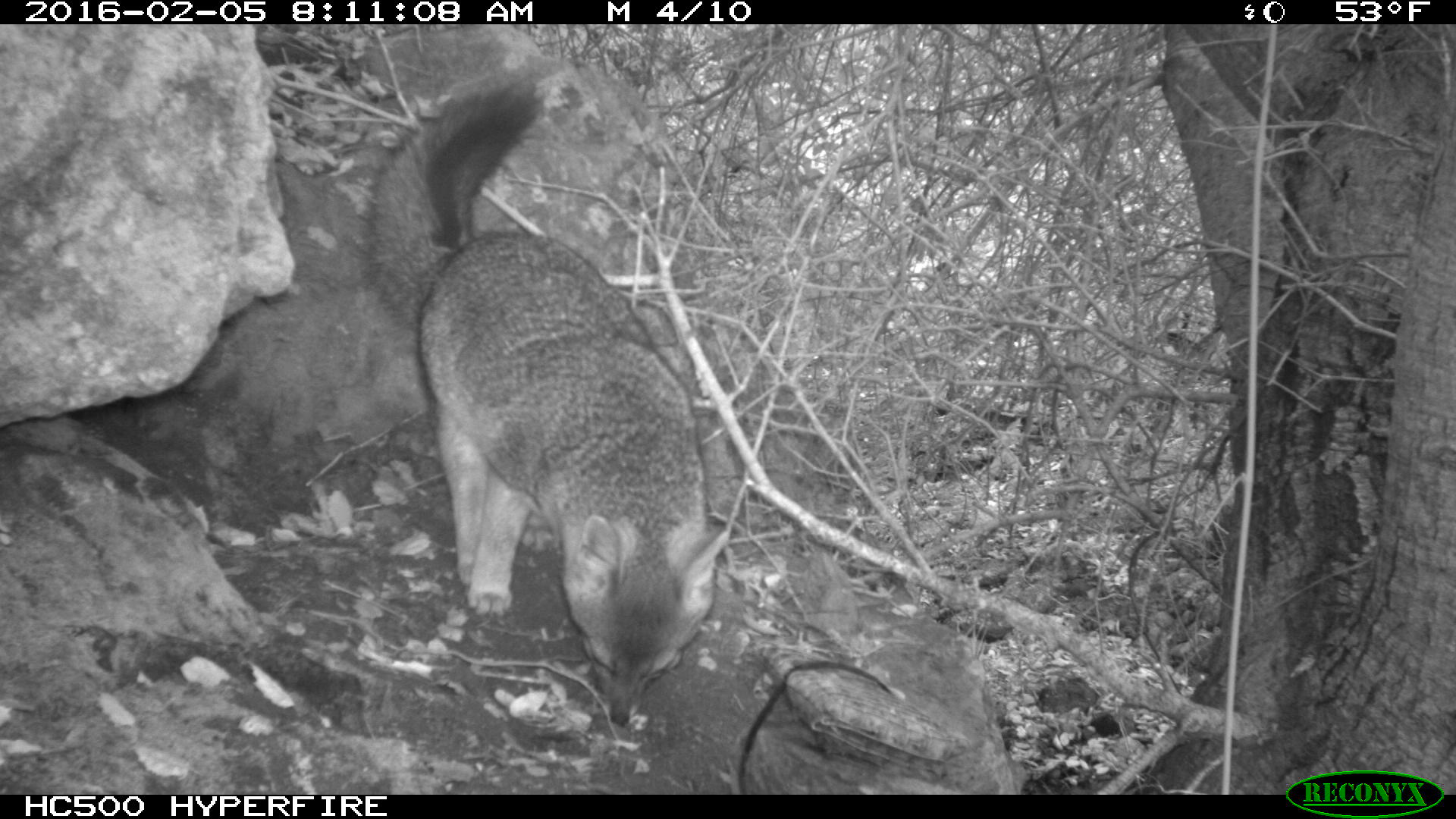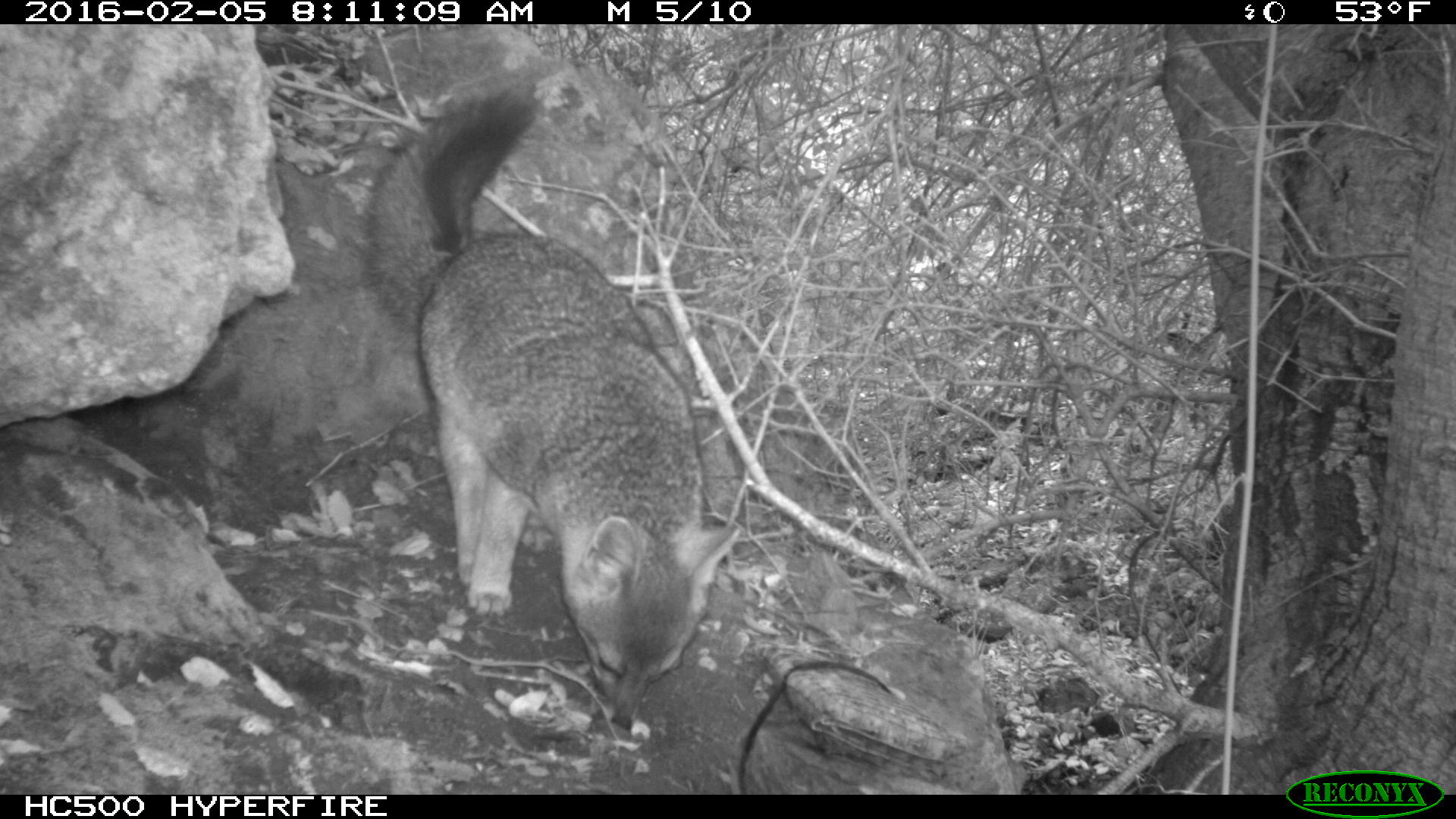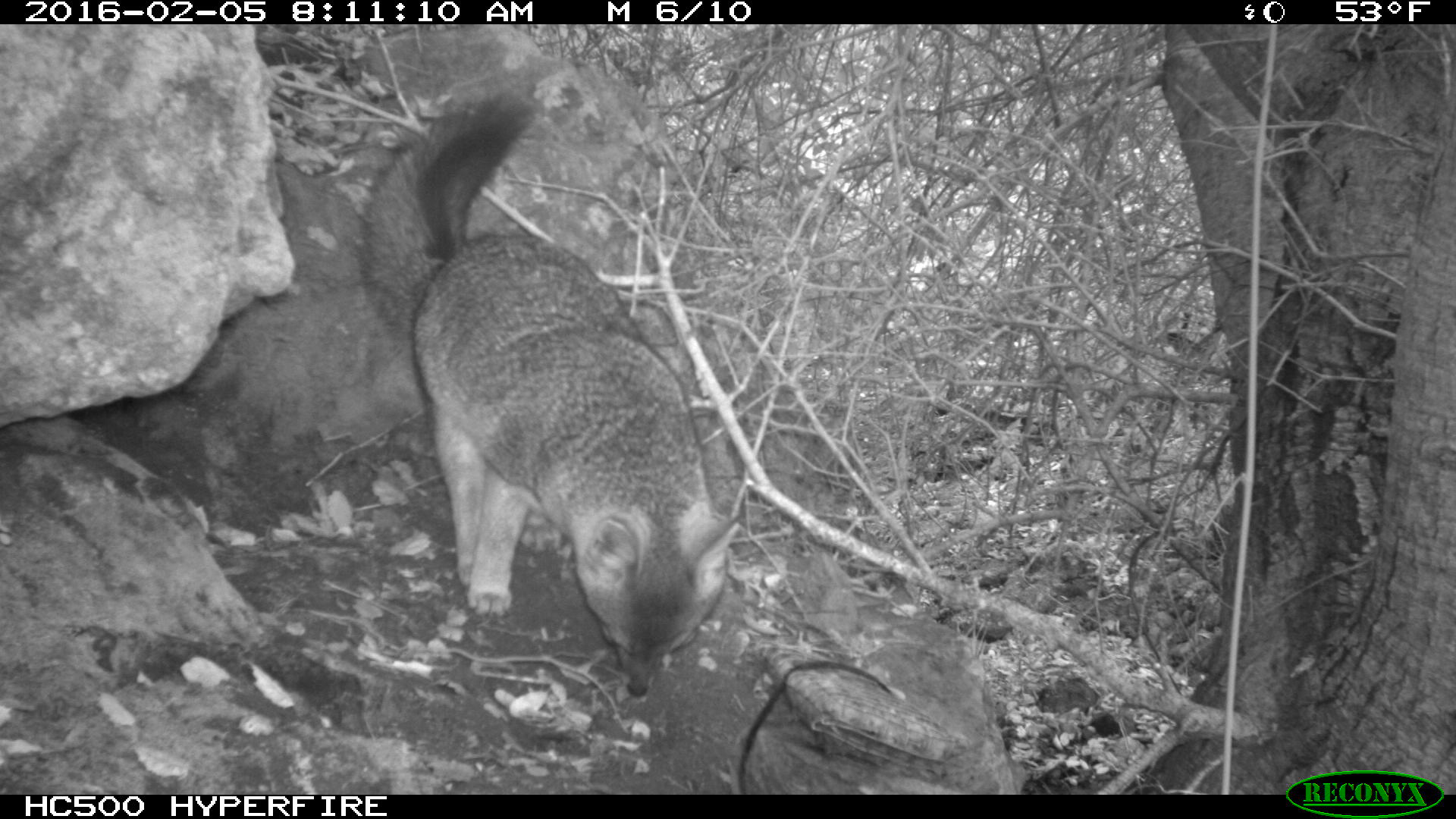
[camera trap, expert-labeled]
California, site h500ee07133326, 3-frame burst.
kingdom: Animalia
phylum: Chordata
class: Mammalia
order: Carnivora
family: Canidae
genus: Urocyon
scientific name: Urocyon littoralis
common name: island fox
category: fox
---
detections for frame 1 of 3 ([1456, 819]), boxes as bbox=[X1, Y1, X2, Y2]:
fox: bbox=[355, 80, 729, 726]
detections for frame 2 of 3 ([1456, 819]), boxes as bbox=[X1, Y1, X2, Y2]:
fox: bbox=[362, 83, 742, 730]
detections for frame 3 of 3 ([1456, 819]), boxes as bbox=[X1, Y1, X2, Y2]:
fox: bbox=[353, 89, 740, 696]